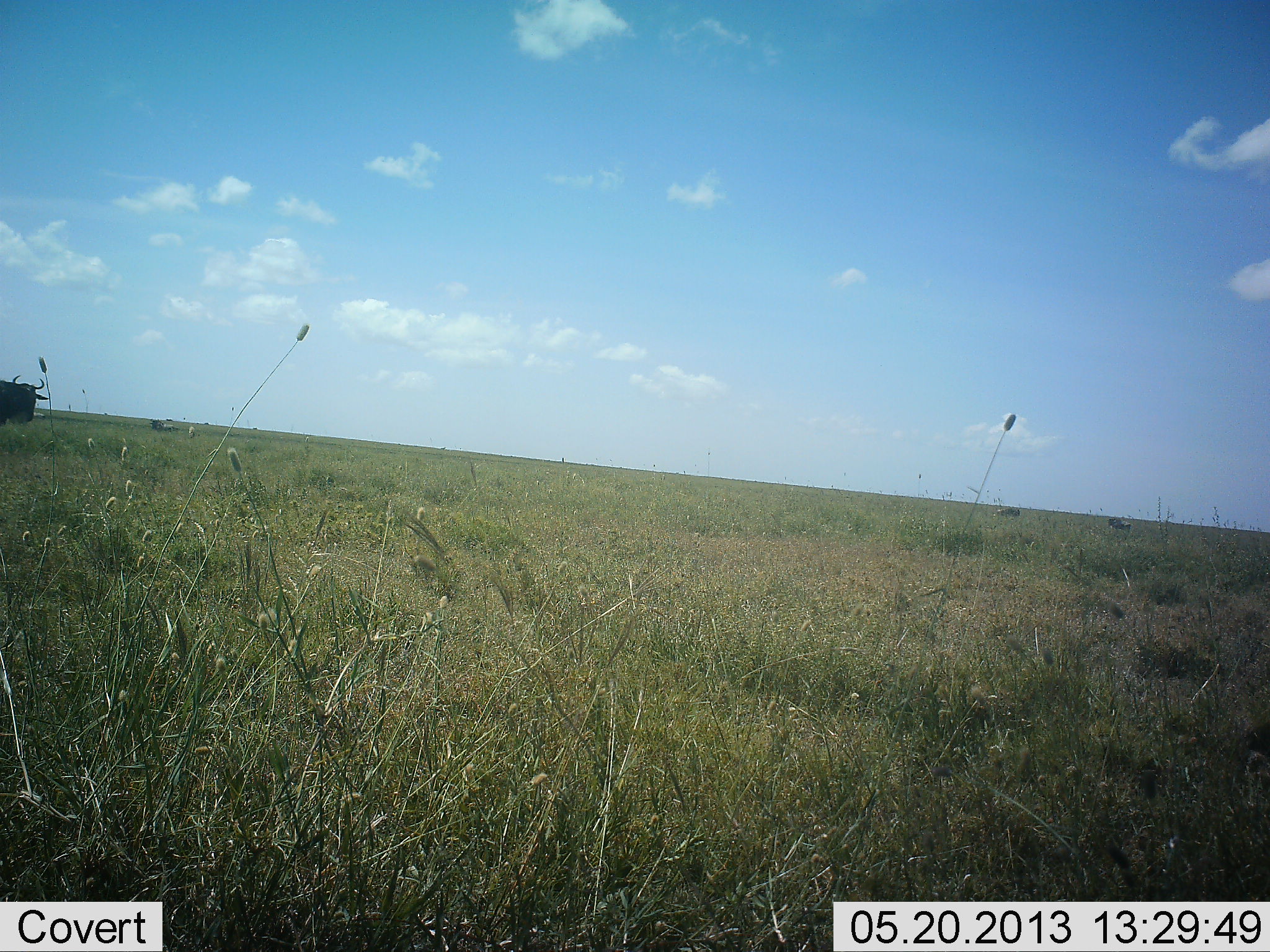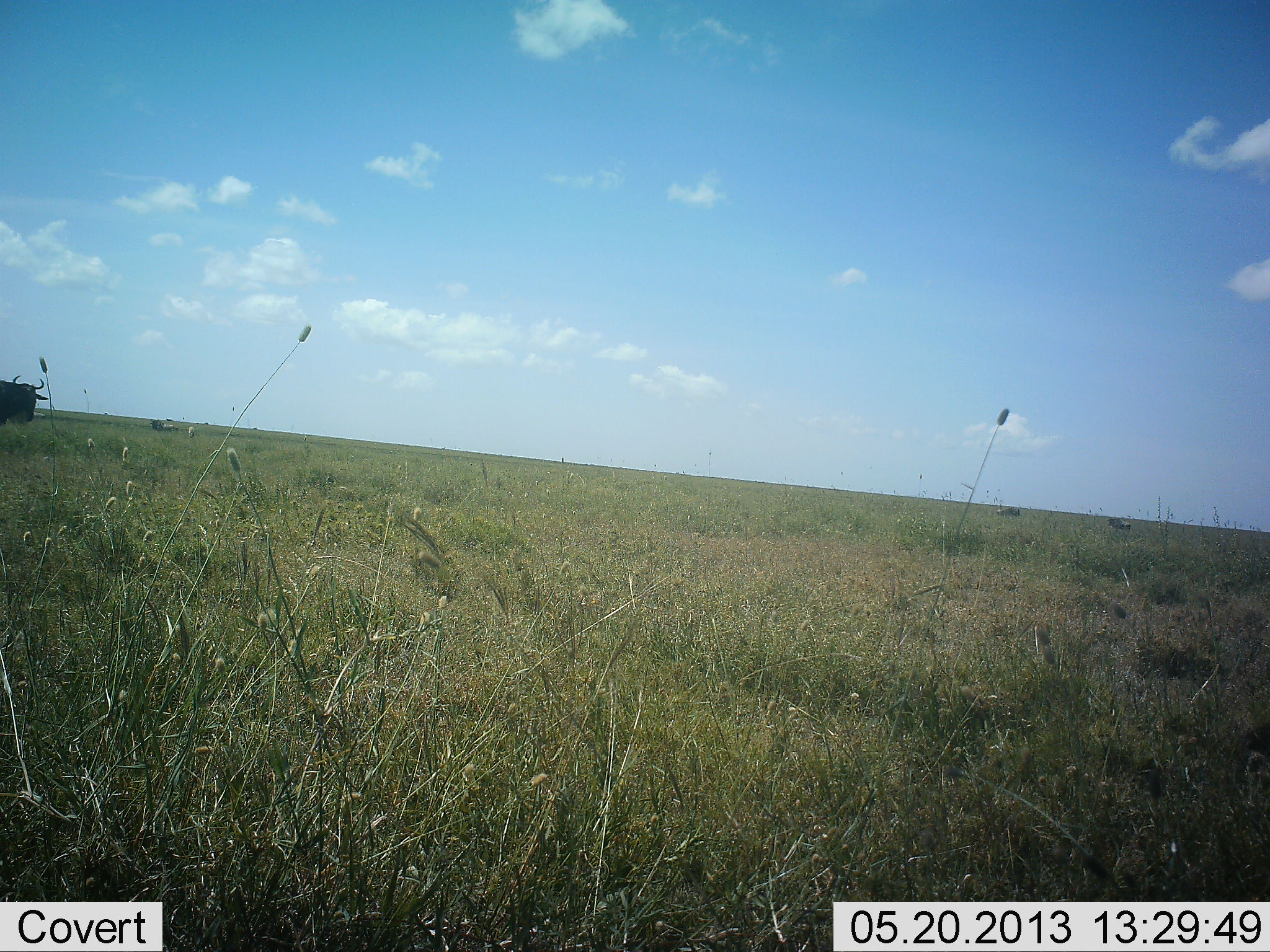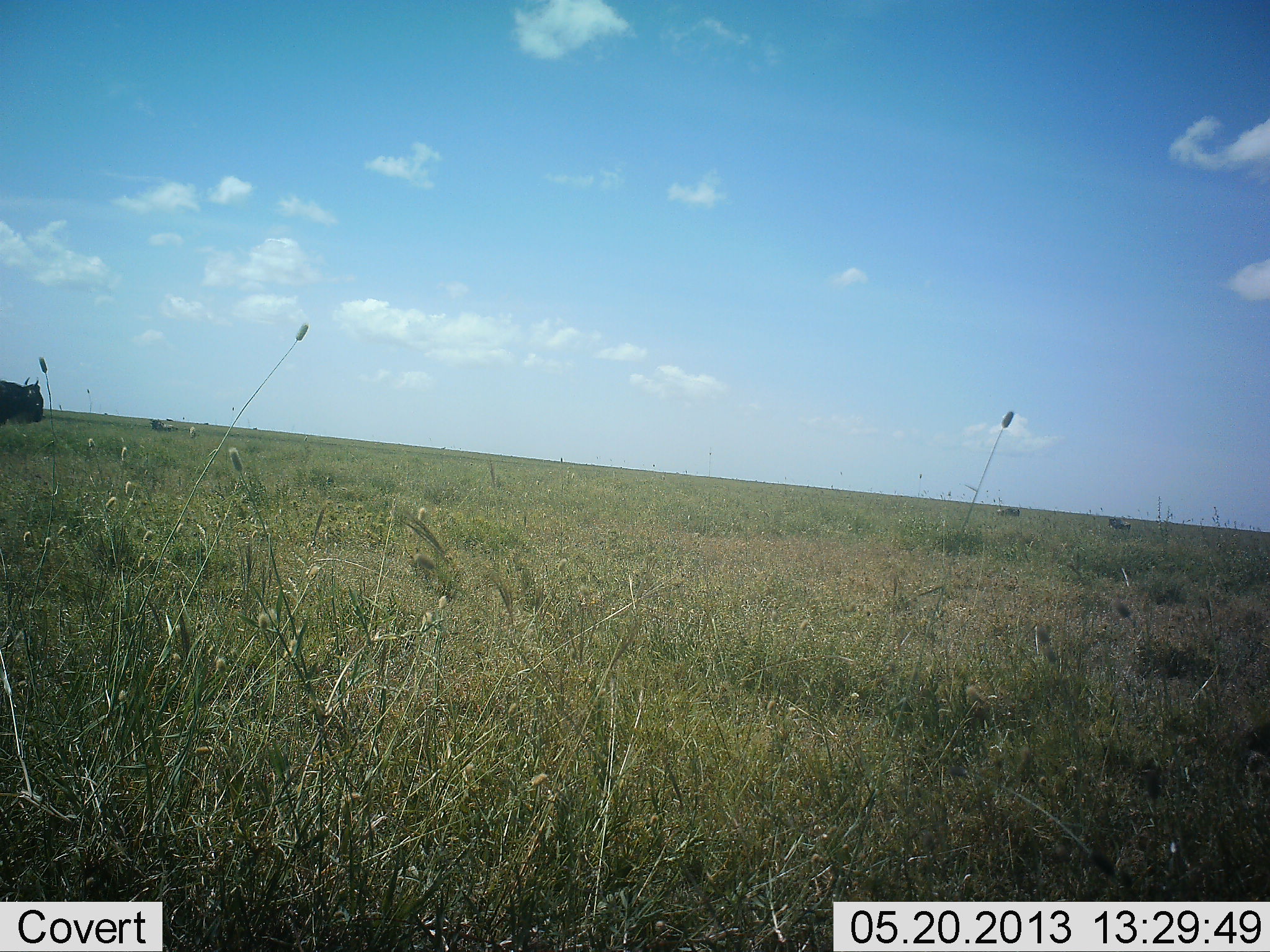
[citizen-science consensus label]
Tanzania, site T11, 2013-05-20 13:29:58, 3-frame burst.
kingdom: Animalia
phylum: Chordata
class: Mammalia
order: Artiodactyla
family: Bovidae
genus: Connochaetes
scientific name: Connochaetes taurinus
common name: blue wildebeest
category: wildebeest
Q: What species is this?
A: Wildebeest (blue wildebeest) (Connochaetes taurinus).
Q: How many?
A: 1.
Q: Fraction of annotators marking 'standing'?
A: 90%.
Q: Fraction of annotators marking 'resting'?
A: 0%.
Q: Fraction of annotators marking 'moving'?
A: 10%.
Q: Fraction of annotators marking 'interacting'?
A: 0%.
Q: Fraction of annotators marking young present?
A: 0%.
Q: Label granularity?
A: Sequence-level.